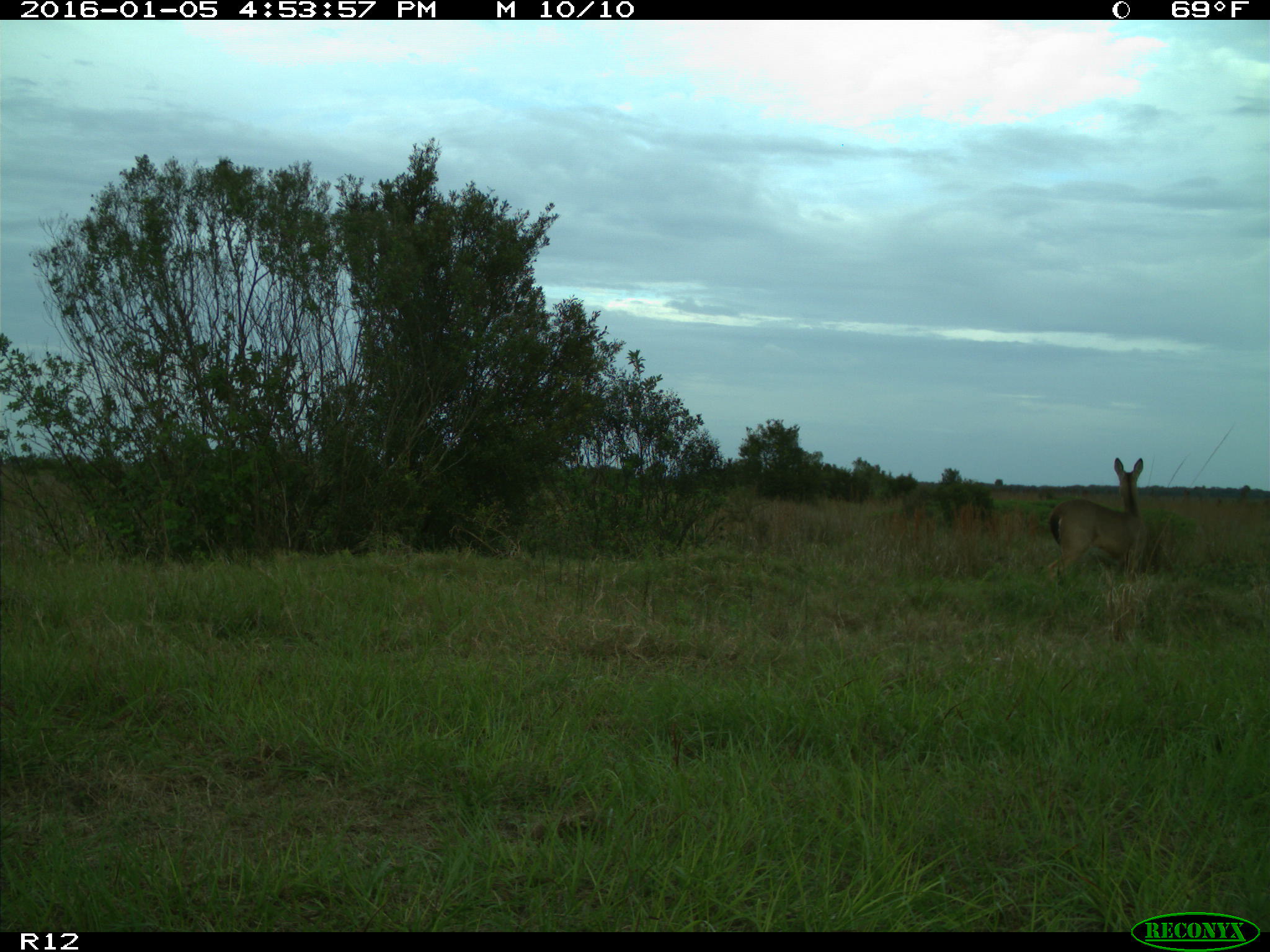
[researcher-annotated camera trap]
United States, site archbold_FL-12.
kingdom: Animalia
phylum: Chordata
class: Mammalia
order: Artiodactyla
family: Cervidae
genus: Odocoileus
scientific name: Odocoileus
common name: deer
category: unidentified deer